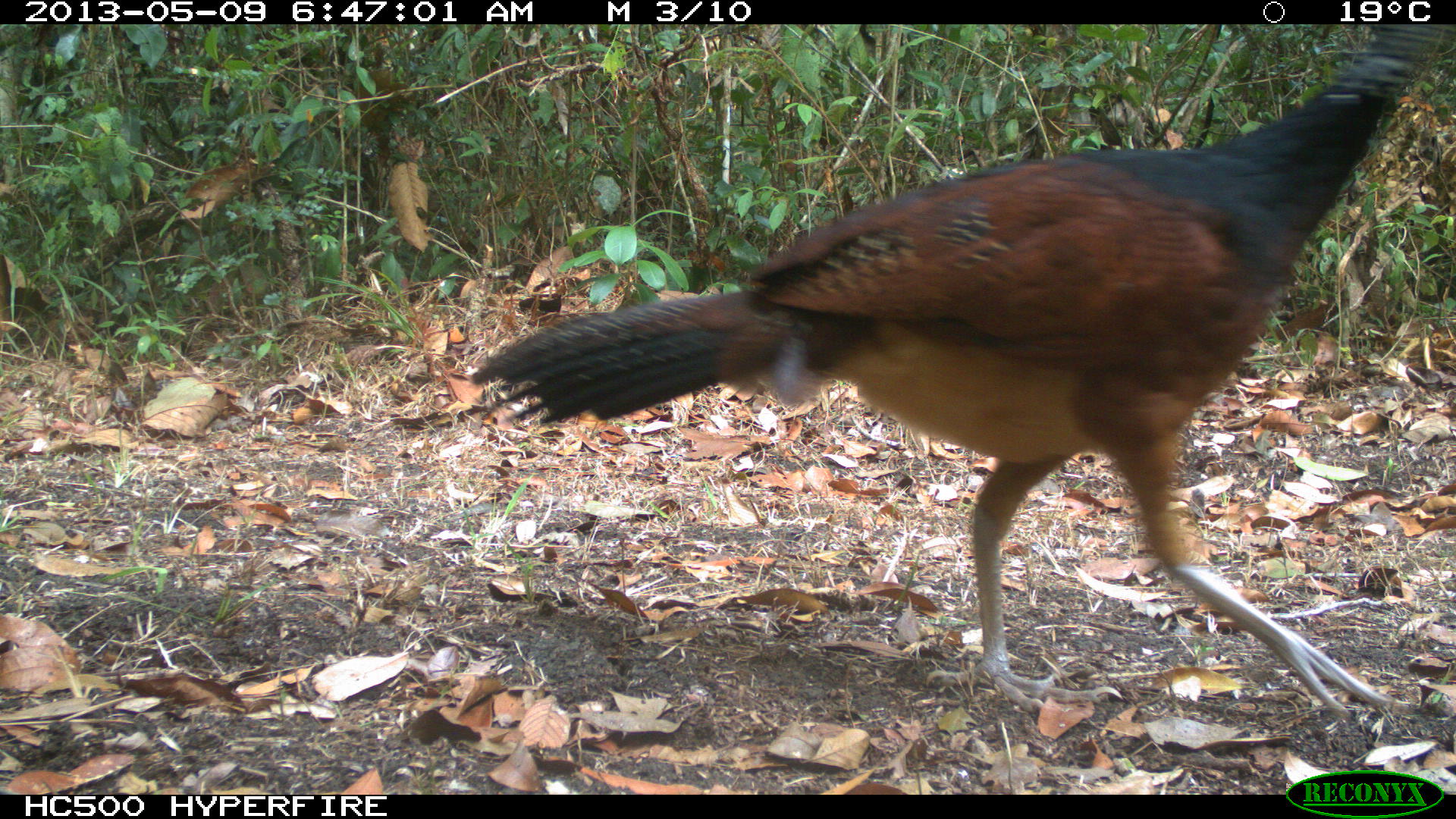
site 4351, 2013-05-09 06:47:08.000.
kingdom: Animalia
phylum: Chordata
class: Aves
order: Galliformes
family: Cracidae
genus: Crax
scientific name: Crax rubra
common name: great curassow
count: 2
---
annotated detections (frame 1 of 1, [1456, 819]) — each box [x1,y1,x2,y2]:
crax rubra: [465,23,1456,723]